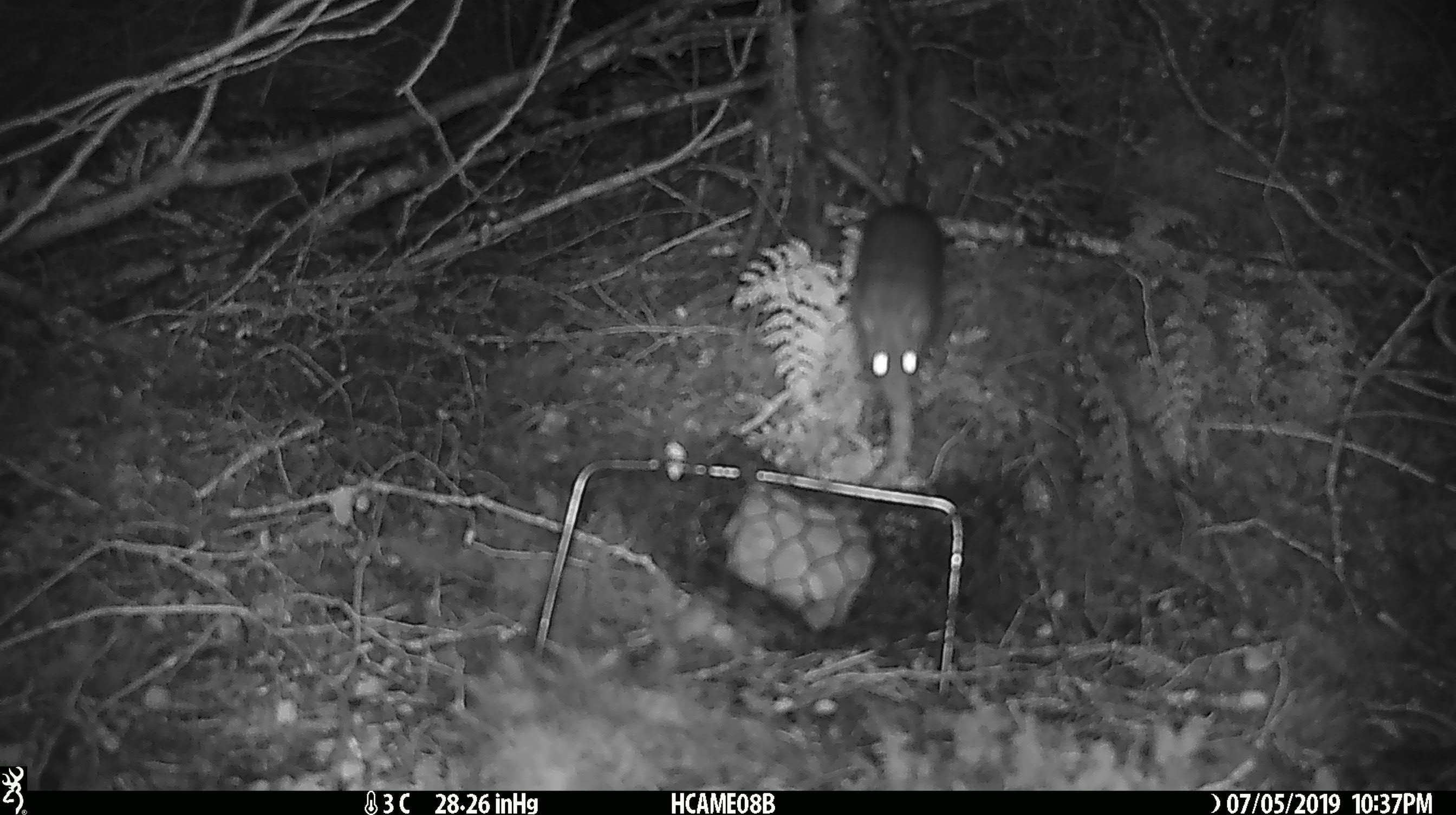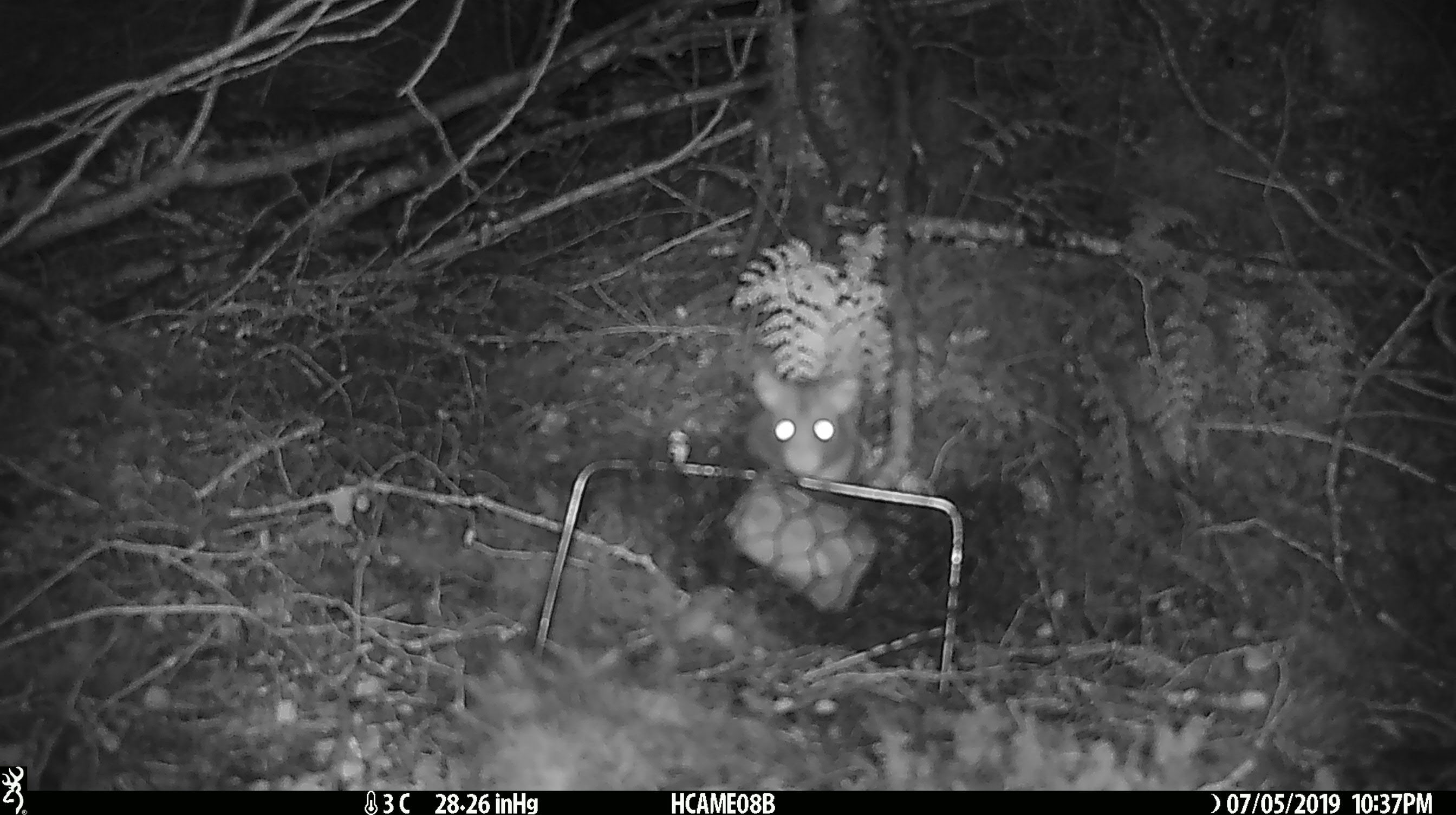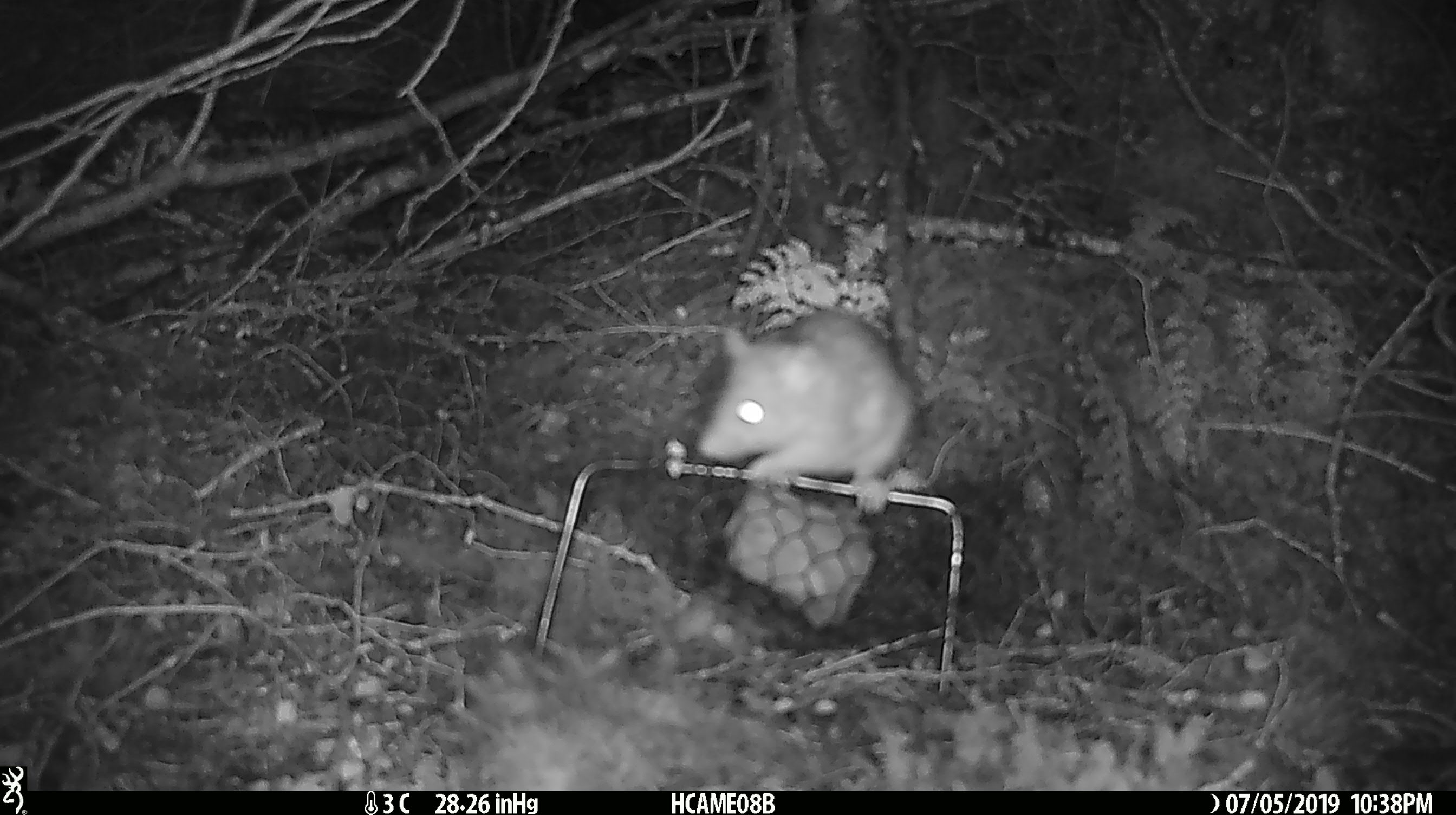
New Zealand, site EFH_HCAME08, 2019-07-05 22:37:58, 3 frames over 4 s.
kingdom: Animalia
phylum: Chordata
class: Mammalia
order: Rodentia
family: Muridae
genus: Rattus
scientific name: Rattus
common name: rat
Rat (Rattus).